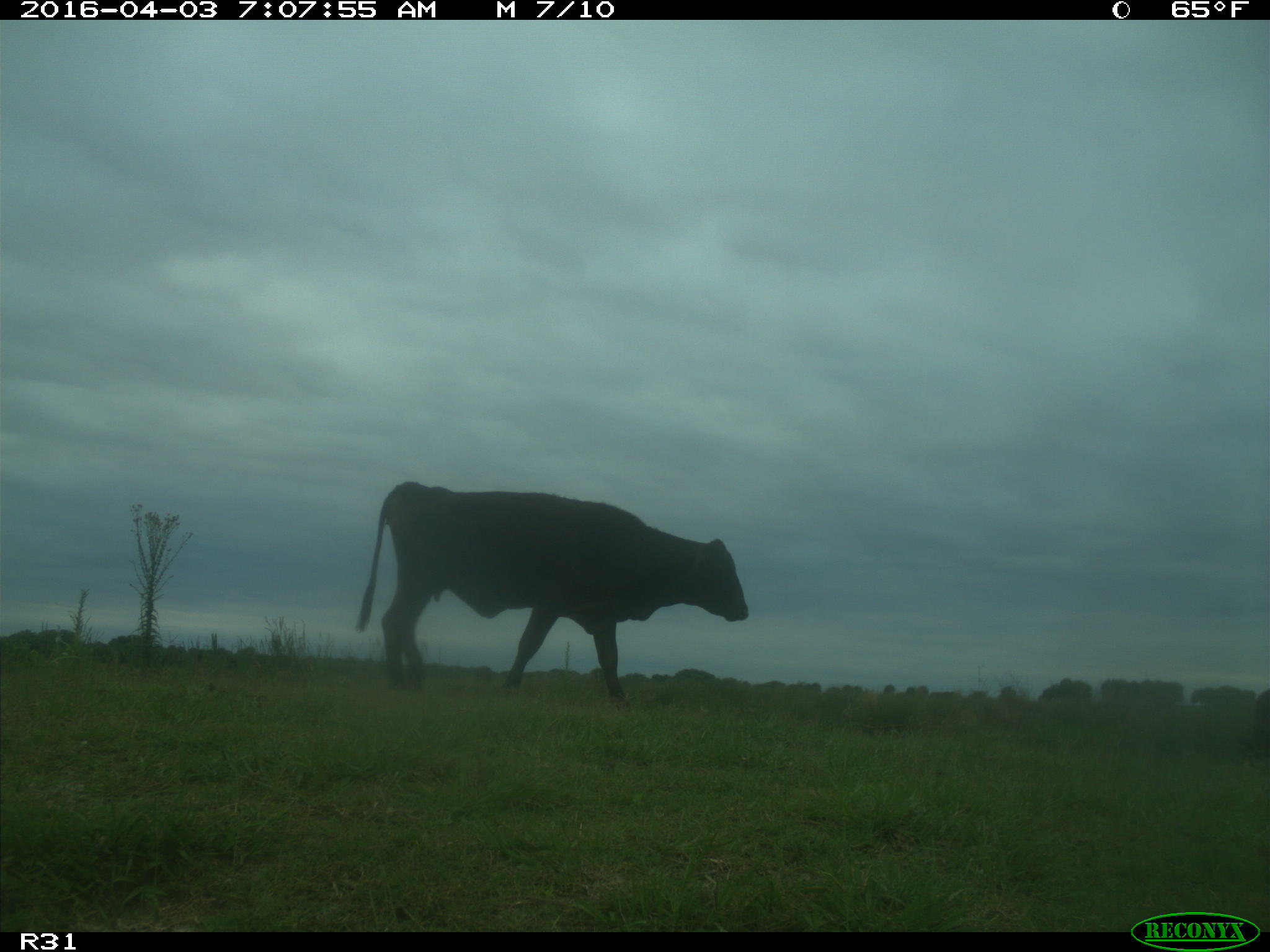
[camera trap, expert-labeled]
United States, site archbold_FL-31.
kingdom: Animalia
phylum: Chordata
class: Mammalia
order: Artiodactyla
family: Bovidae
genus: Bos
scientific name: Bos taurus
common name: domestic cow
Bos taurus (domestic cow).